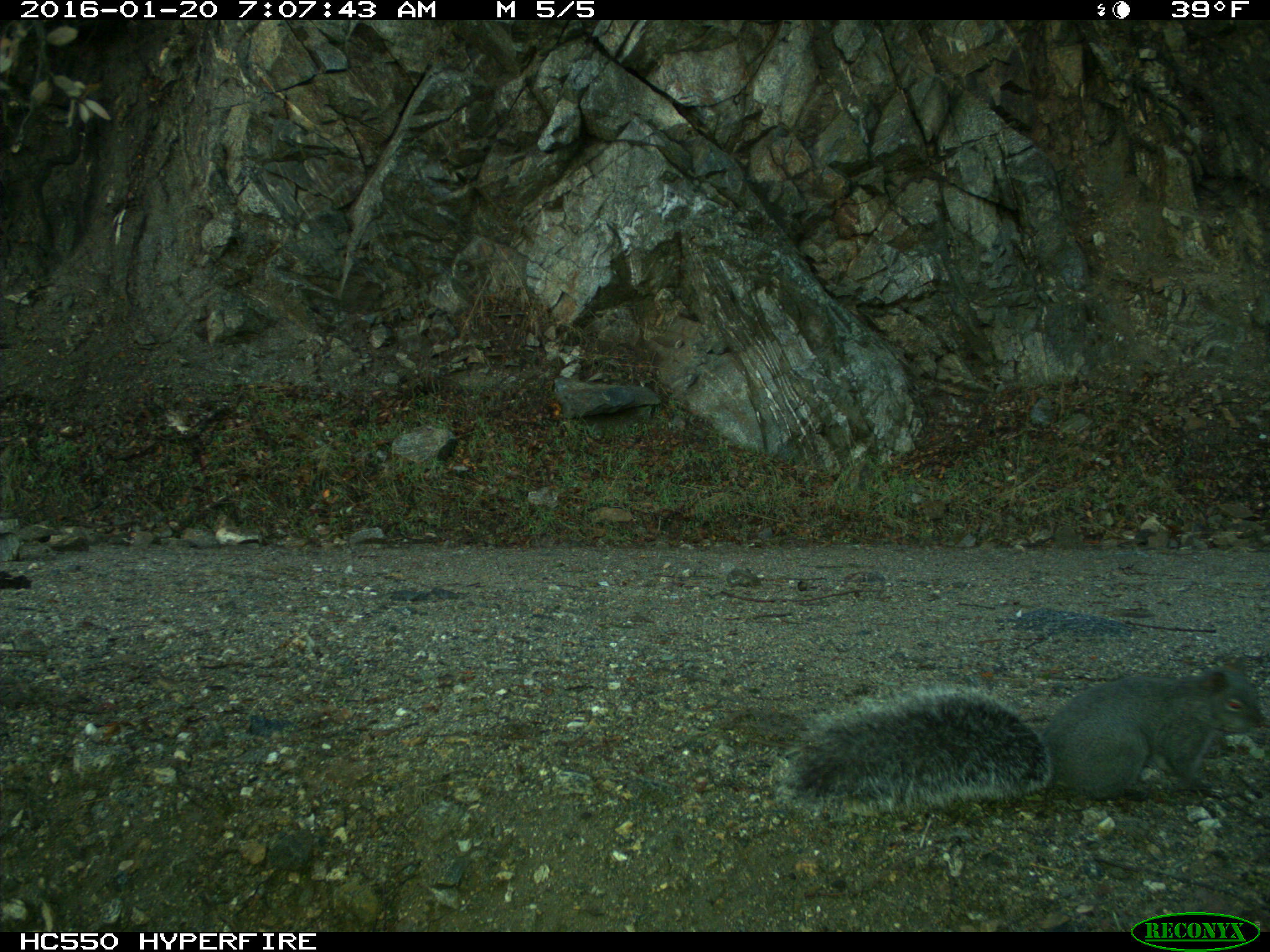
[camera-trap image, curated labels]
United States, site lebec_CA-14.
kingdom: Animalia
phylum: Chordata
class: Mammalia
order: Rodentia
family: Sciuridae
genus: Sciurus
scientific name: Sciurus carolinensis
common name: eastern gray squirrel